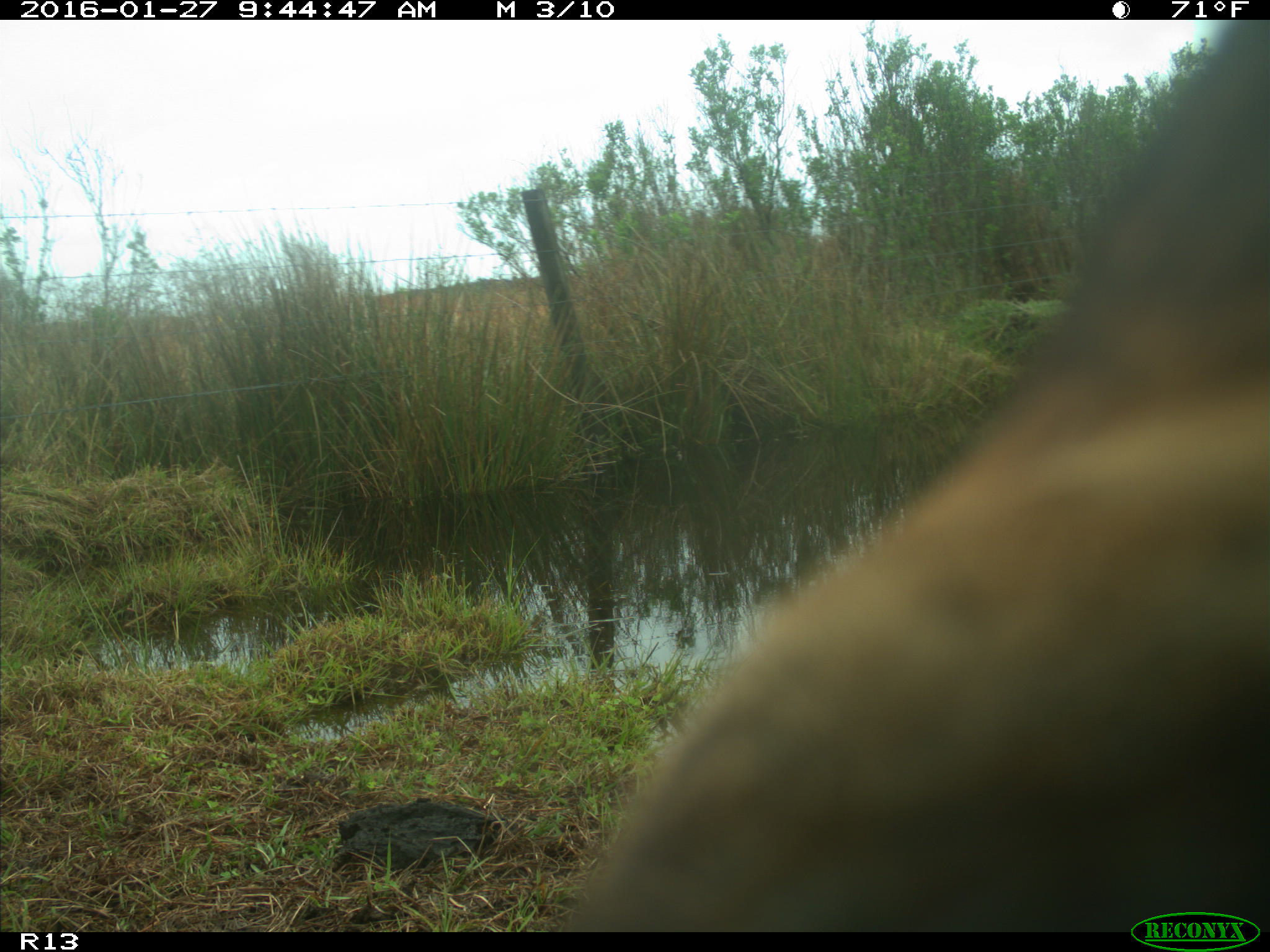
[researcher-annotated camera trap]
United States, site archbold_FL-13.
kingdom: Animalia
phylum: Chordata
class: Mammalia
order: Artiodactyla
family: Bovidae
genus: Bos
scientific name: Bos taurus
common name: domestic cow